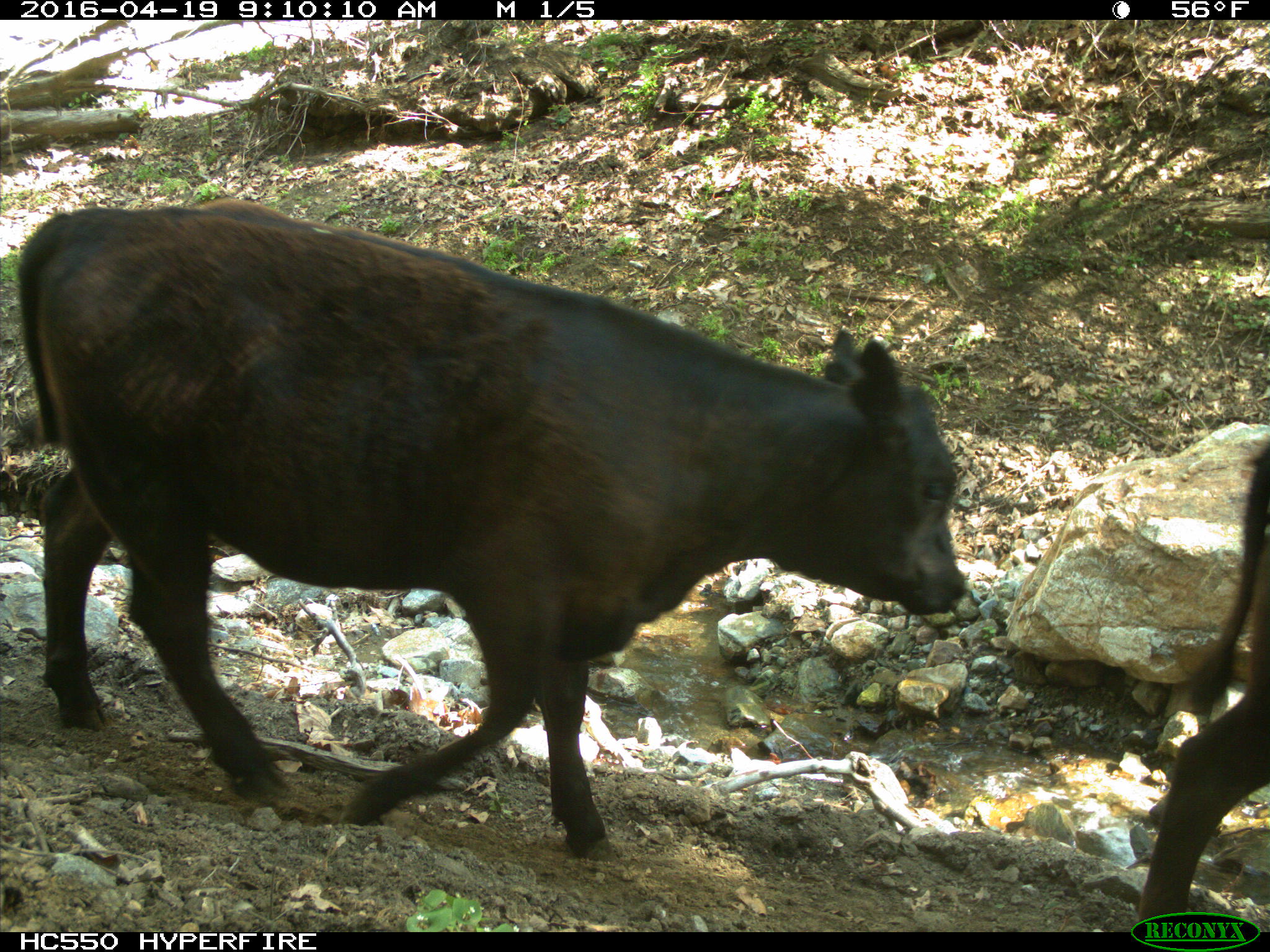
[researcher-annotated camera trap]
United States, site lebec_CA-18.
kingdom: Animalia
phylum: Chordata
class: Mammalia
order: Artiodactyla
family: Bovidae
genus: Bos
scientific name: Bos taurus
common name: domestic cow